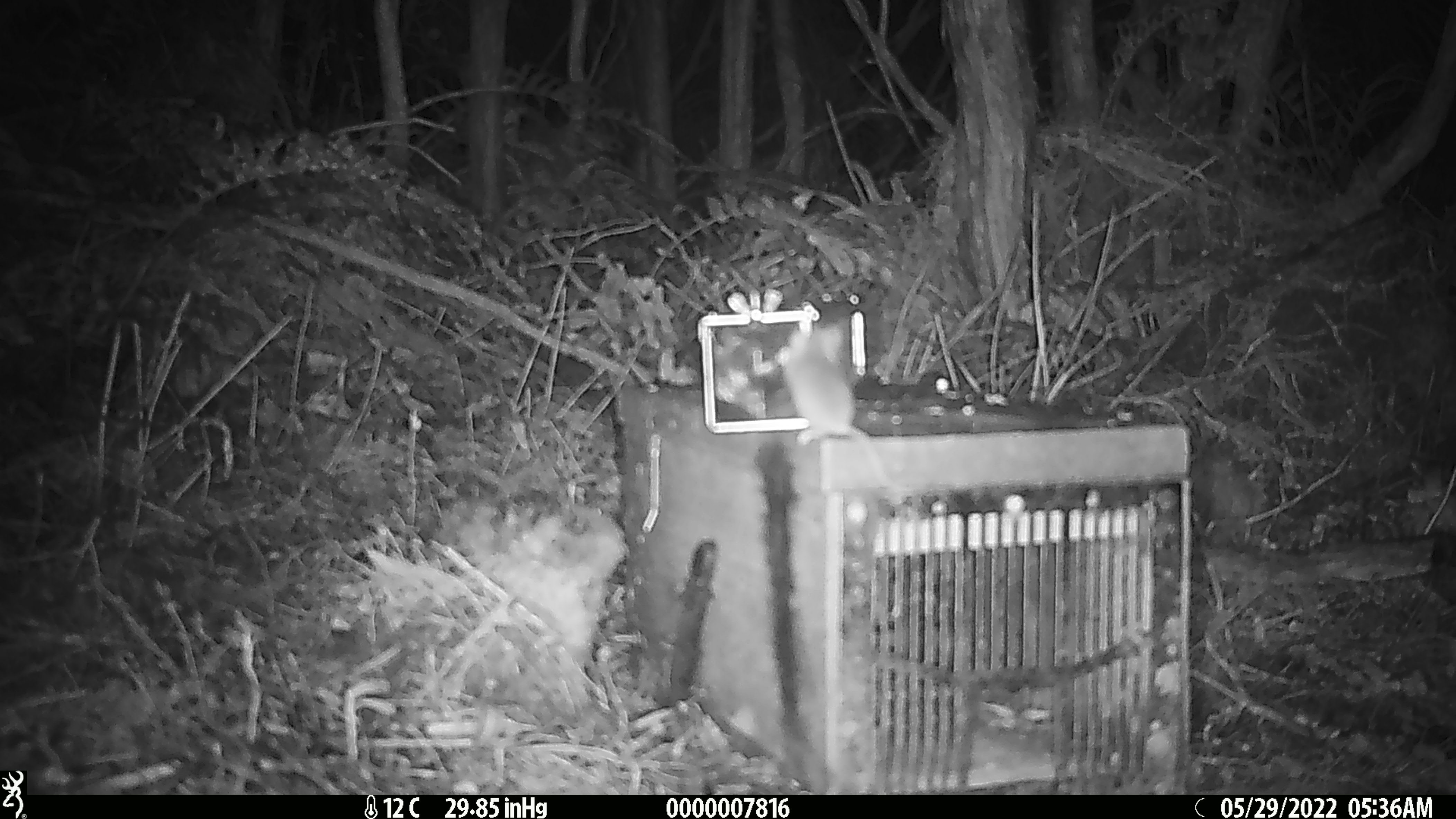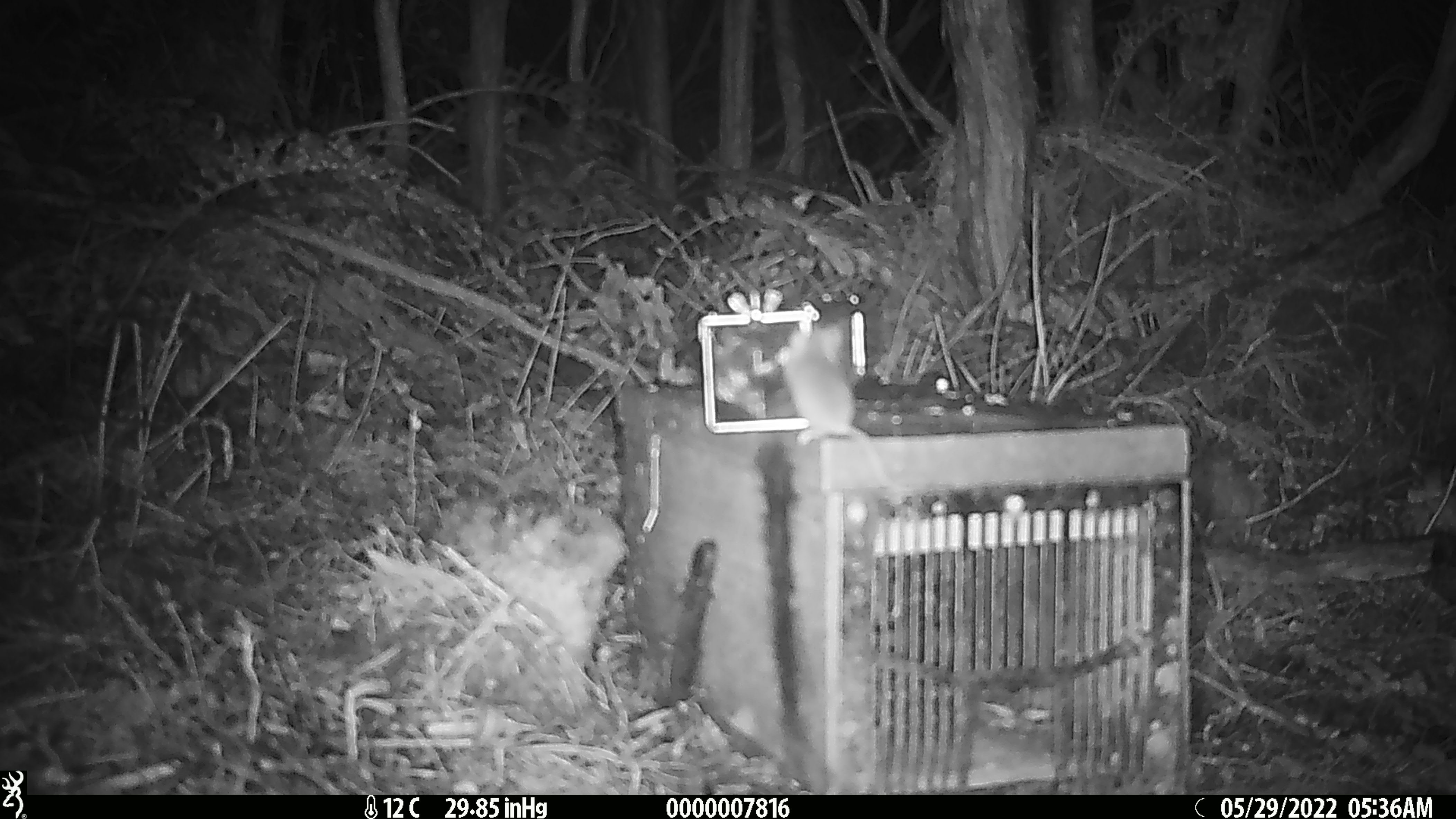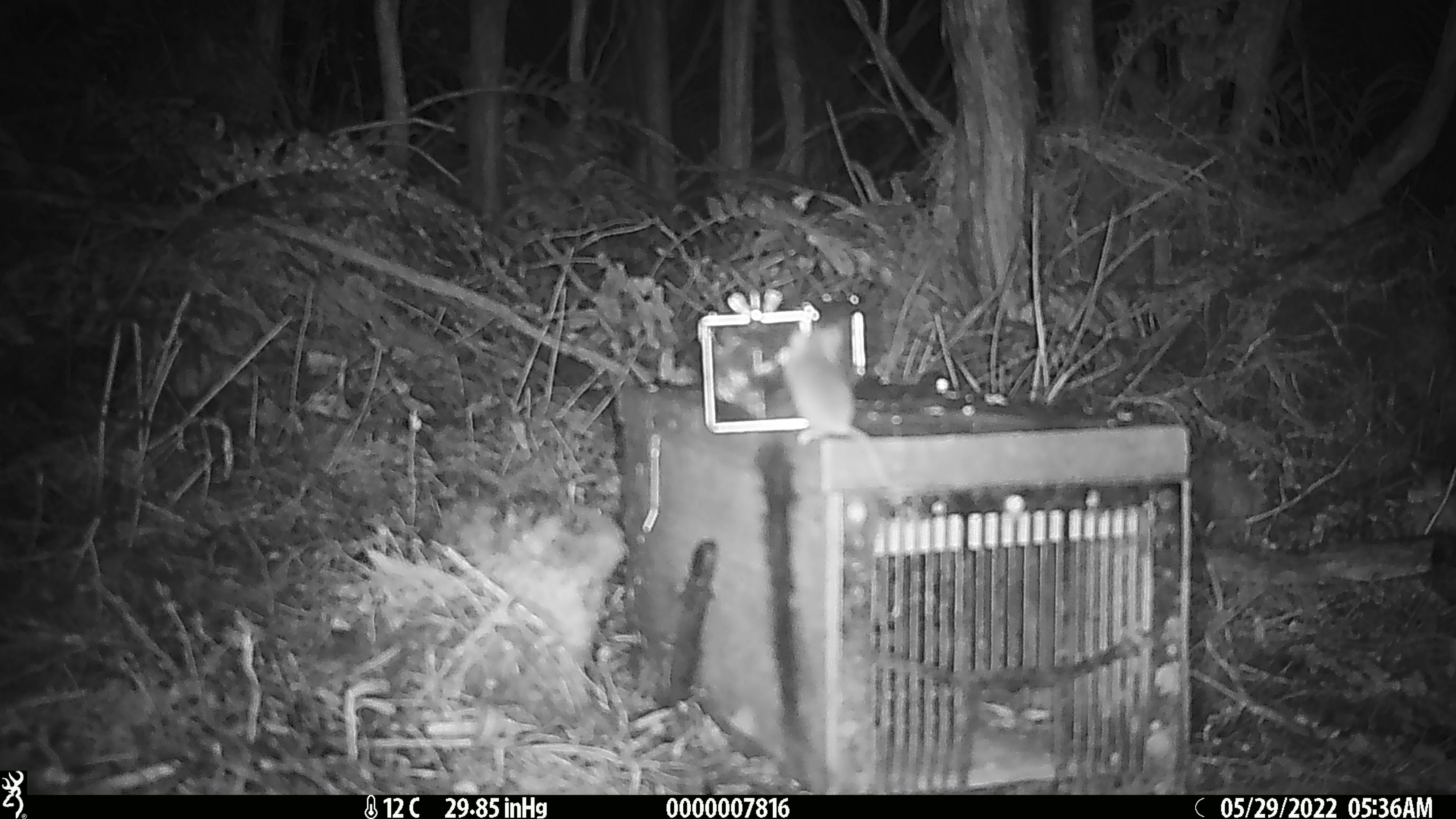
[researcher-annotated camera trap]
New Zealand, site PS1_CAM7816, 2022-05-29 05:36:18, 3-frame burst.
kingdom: Animalia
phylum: Chordata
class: Mammalia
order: Rodentia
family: Muridae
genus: Mus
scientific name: Mus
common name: mouse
Mouse (Mus).